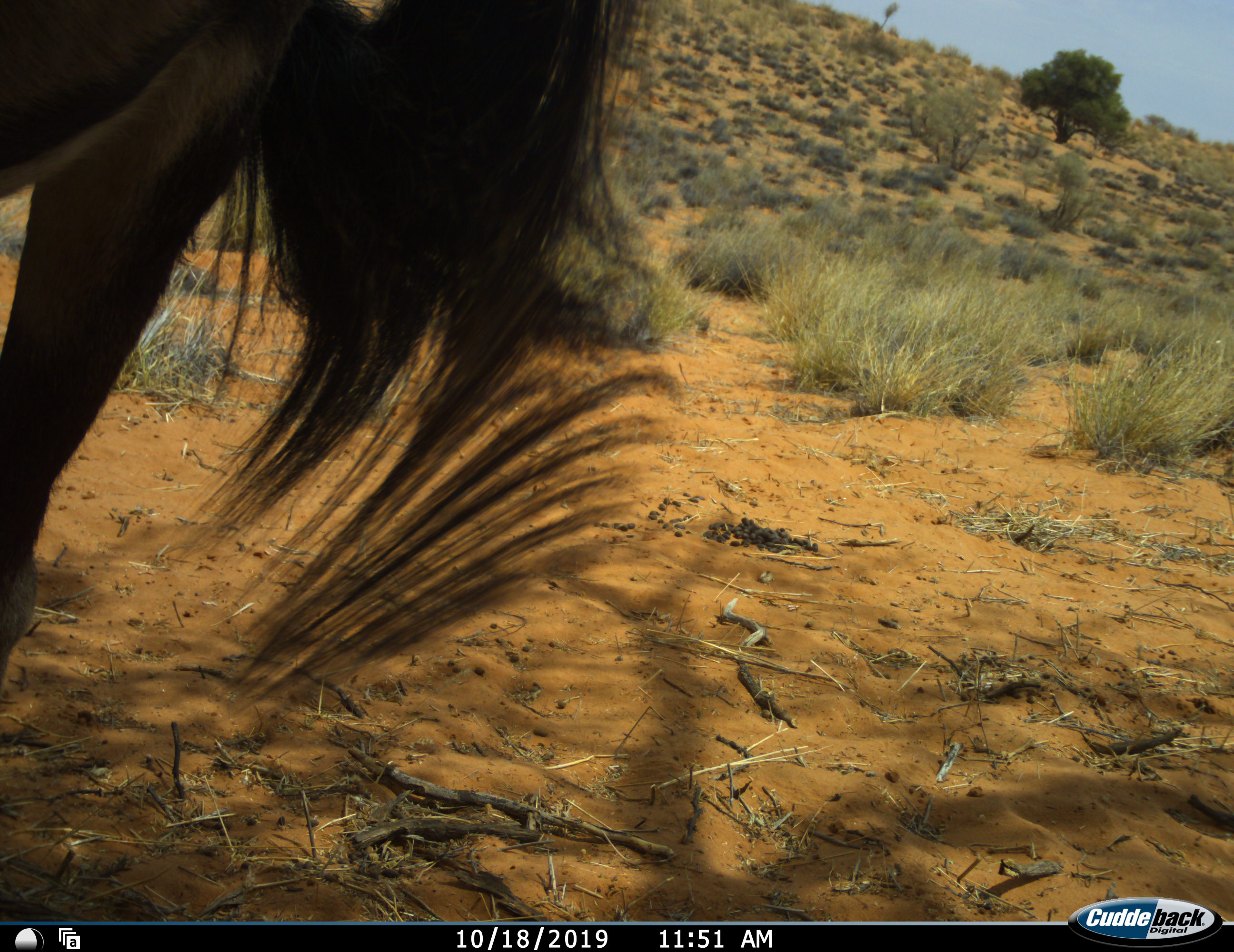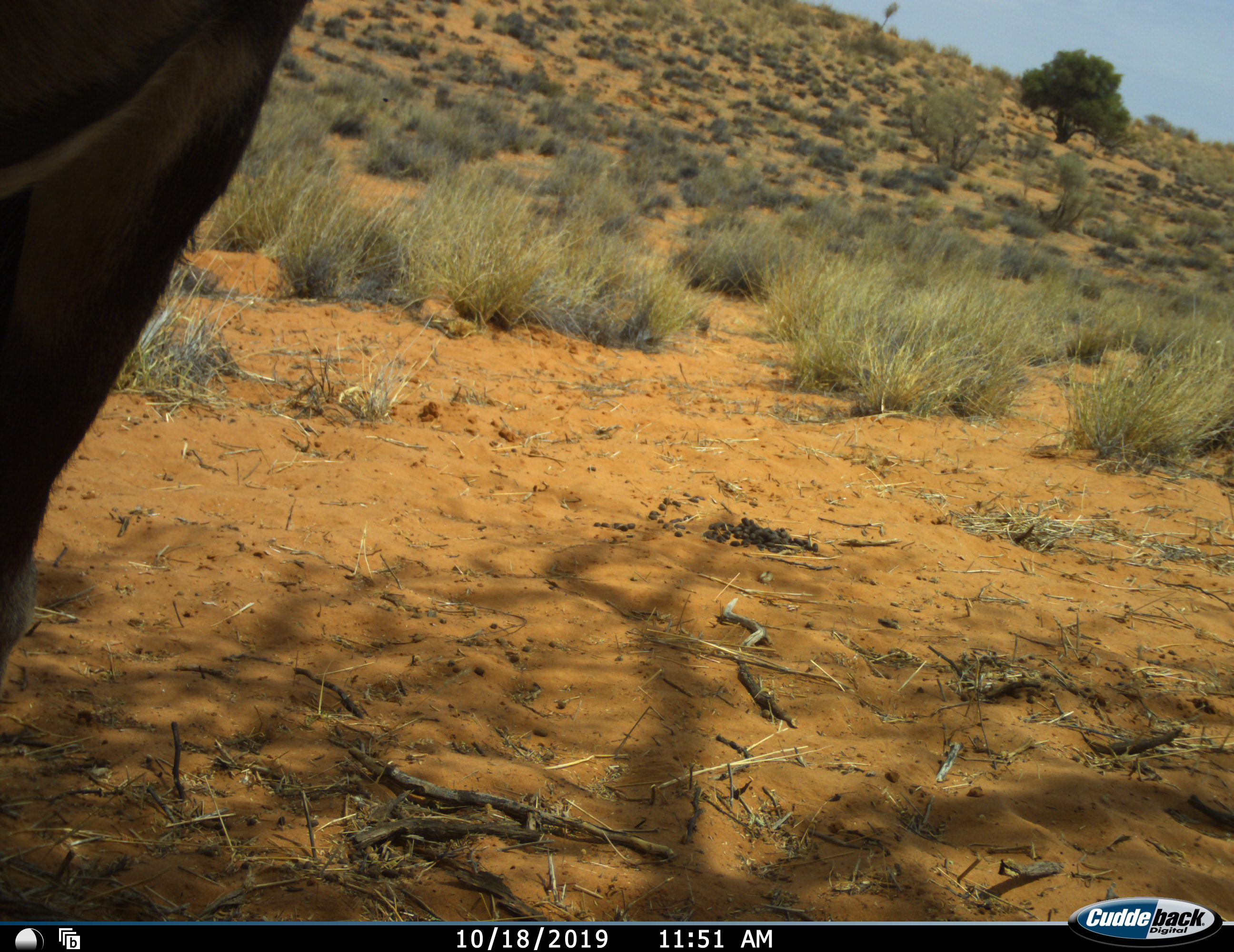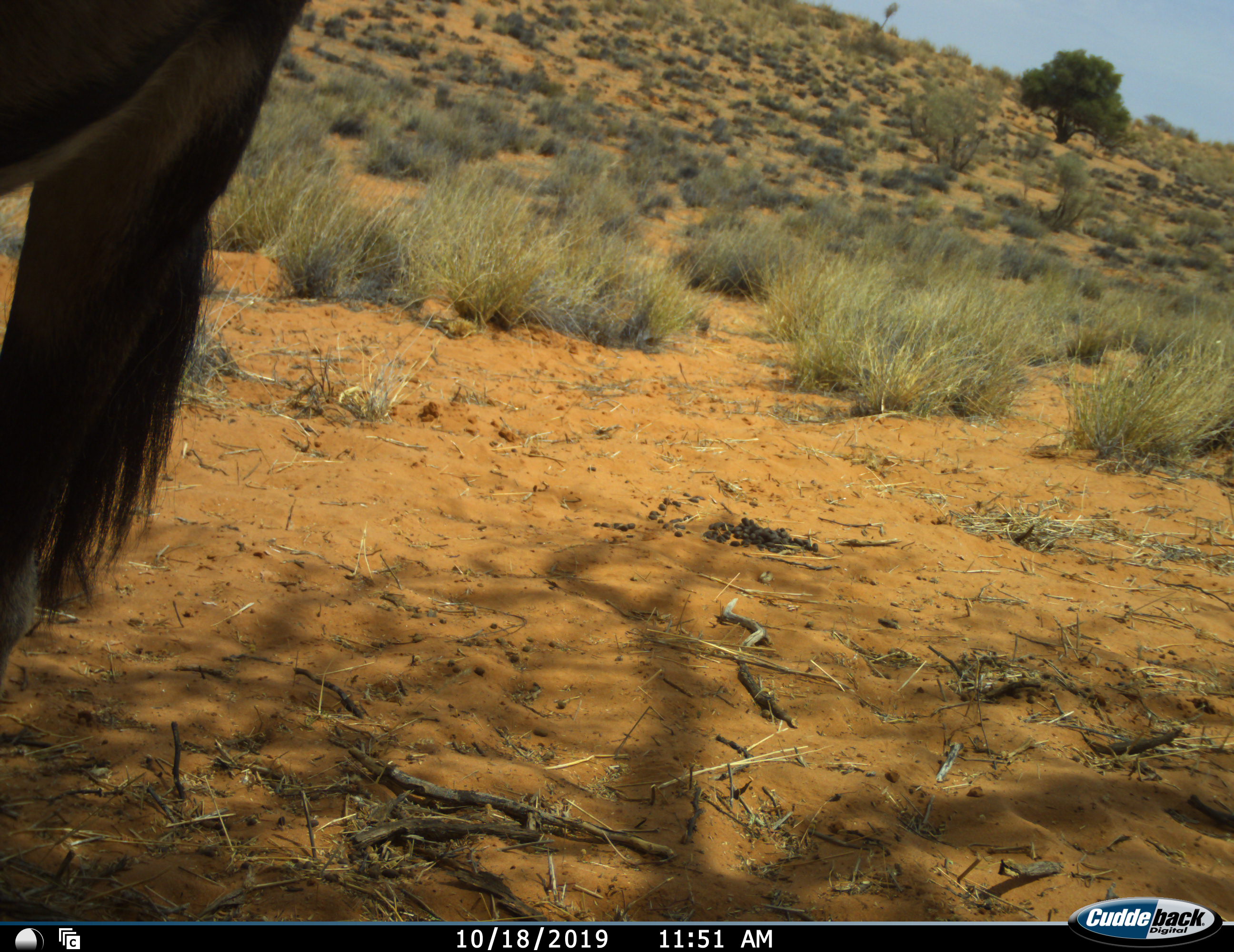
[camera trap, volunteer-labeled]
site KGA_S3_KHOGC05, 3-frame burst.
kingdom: Animalia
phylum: Chordata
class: Mammalia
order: Artiodactyla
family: Bovidae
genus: Oryx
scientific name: Oryx gazella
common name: gemsbok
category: oryx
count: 1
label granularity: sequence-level